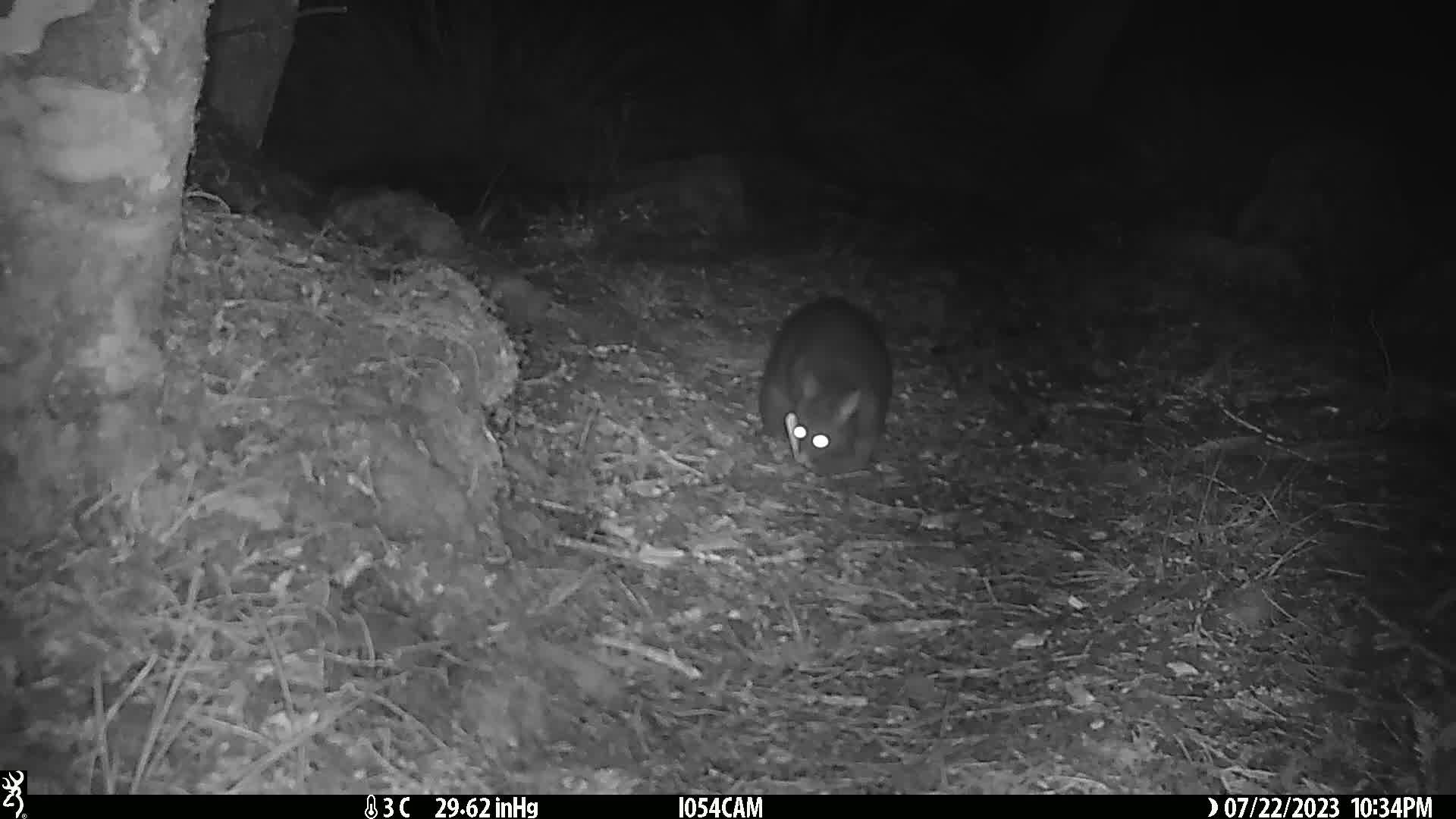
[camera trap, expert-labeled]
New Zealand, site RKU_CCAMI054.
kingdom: Animalia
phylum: Chordata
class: Mammalia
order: Diprotodontia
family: Phalangeridae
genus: Trichosurus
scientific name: Trichosurus vulpecula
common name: common brushtail possum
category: possum